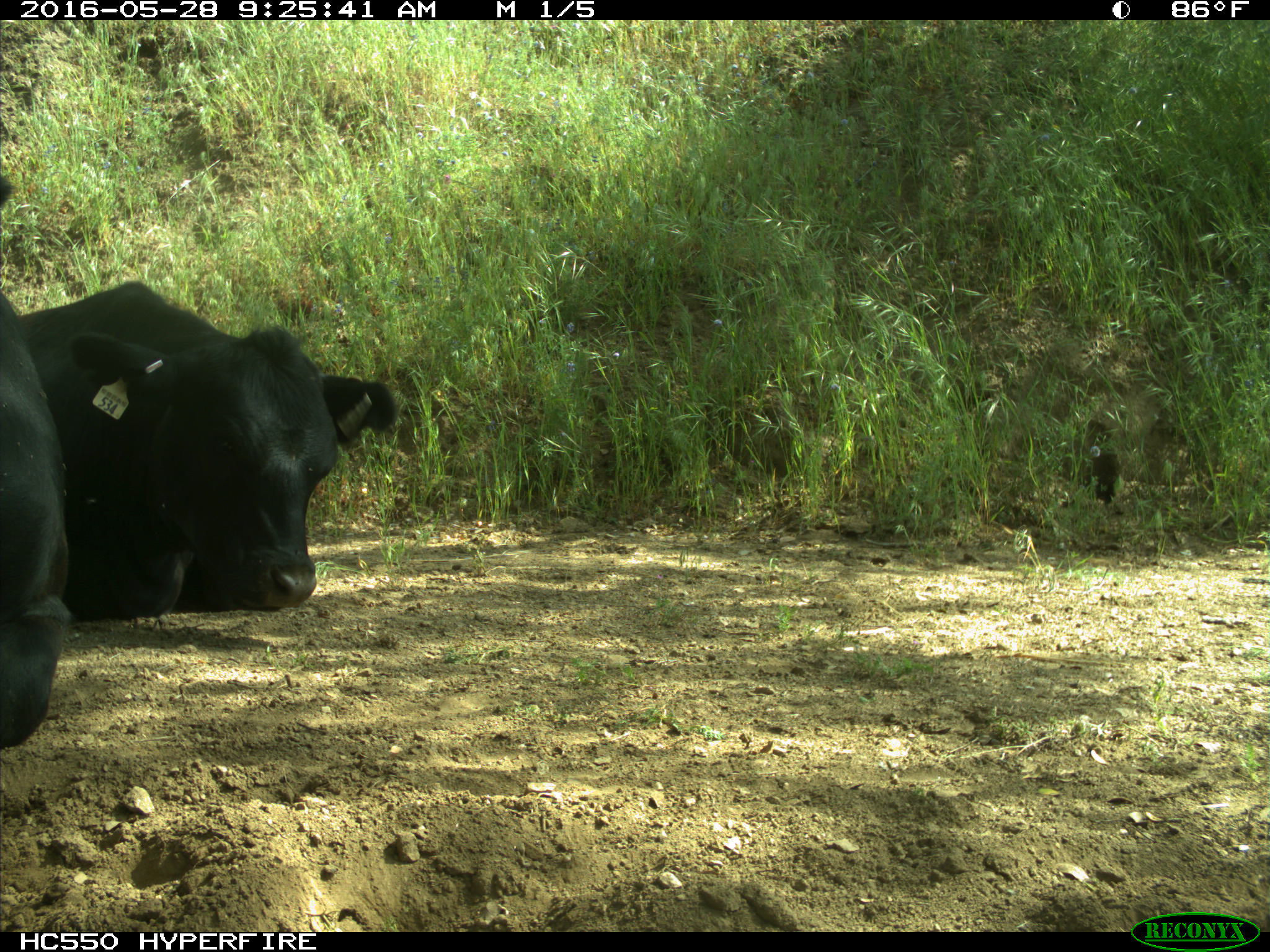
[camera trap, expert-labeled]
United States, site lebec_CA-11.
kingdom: Animalia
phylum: Chordata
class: Mammalia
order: Artiodactyla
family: Bovidae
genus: Bos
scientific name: Bos taurus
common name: domestic cow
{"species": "Bos taurus (domestic cow)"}